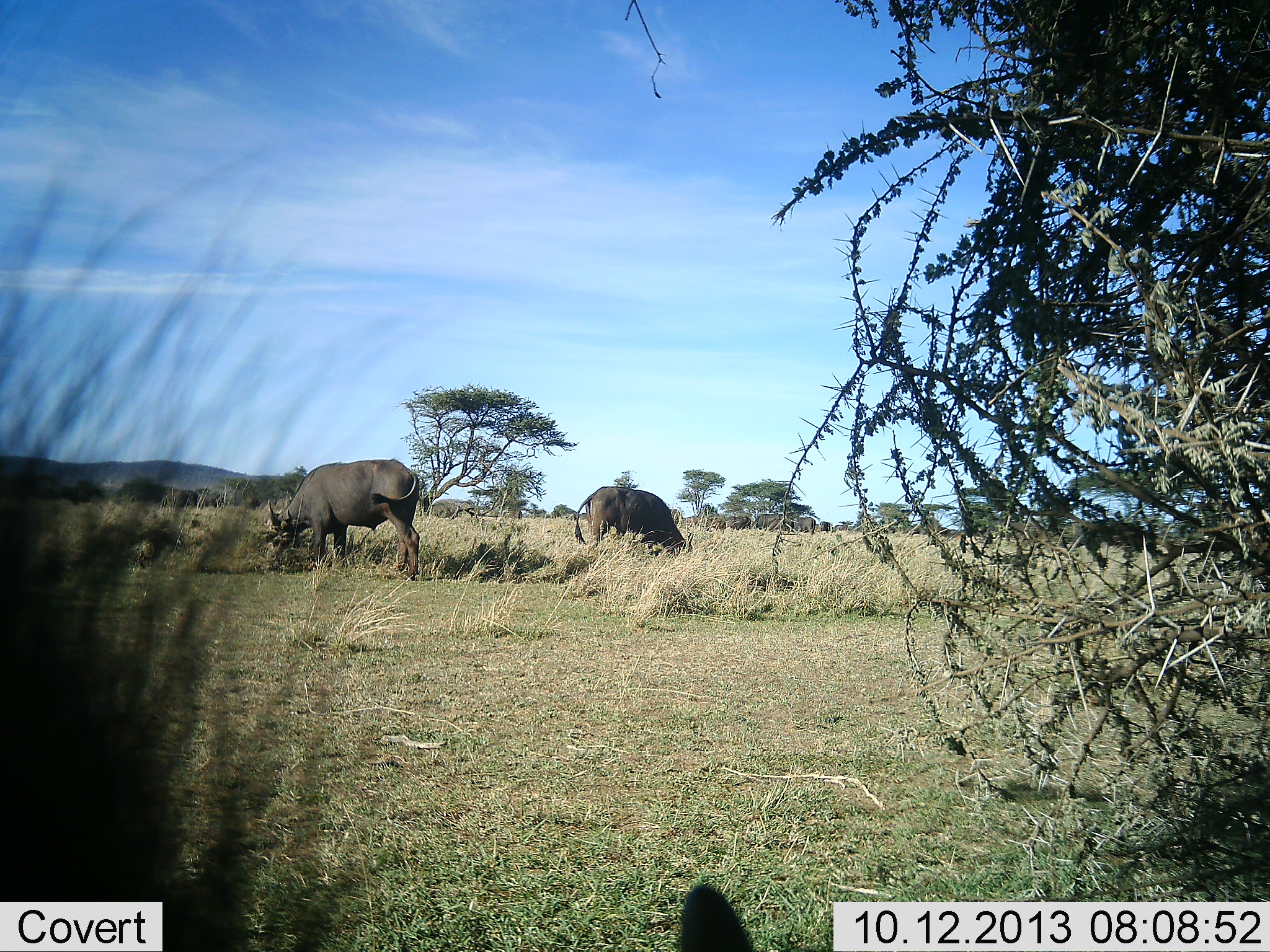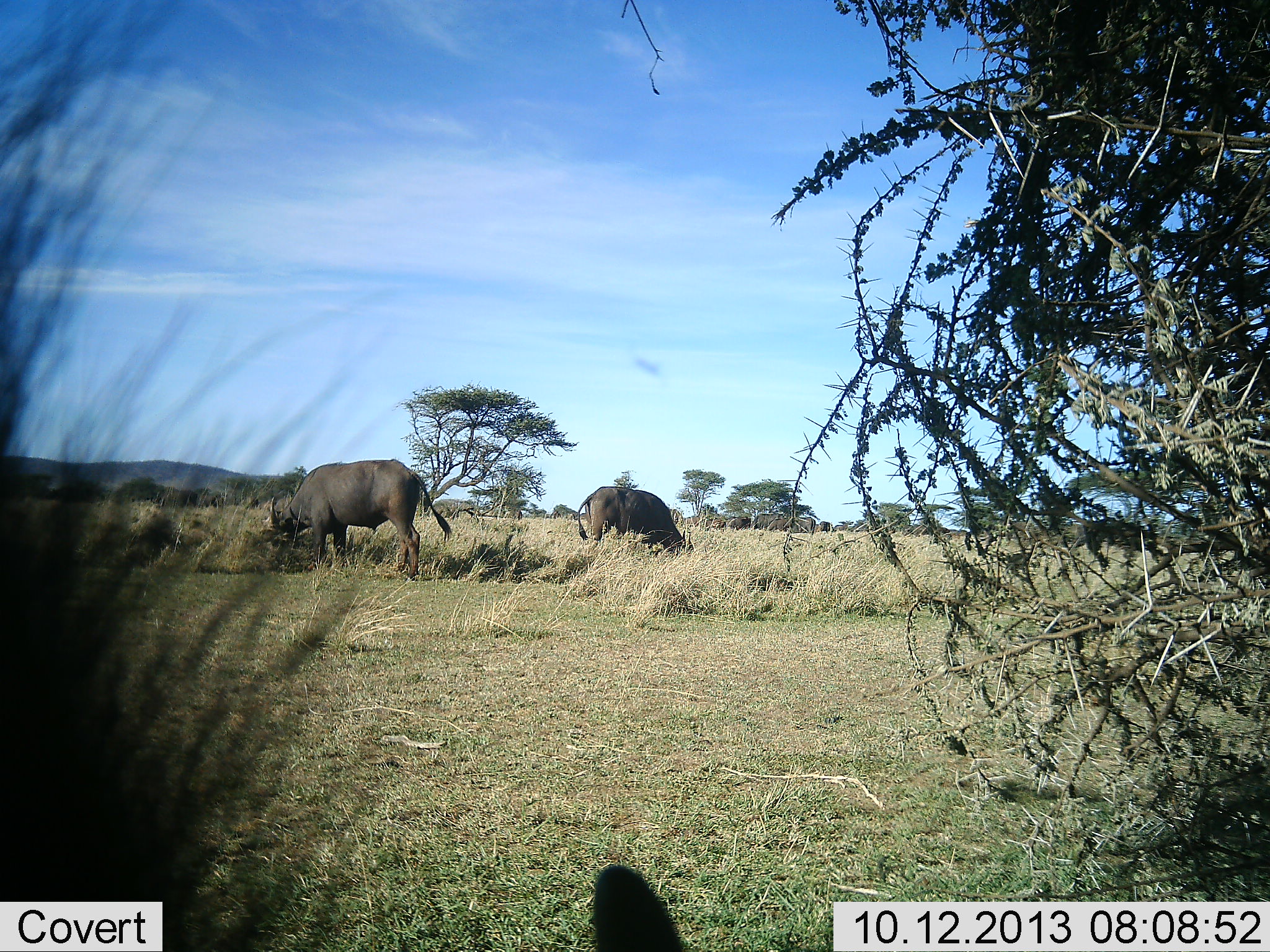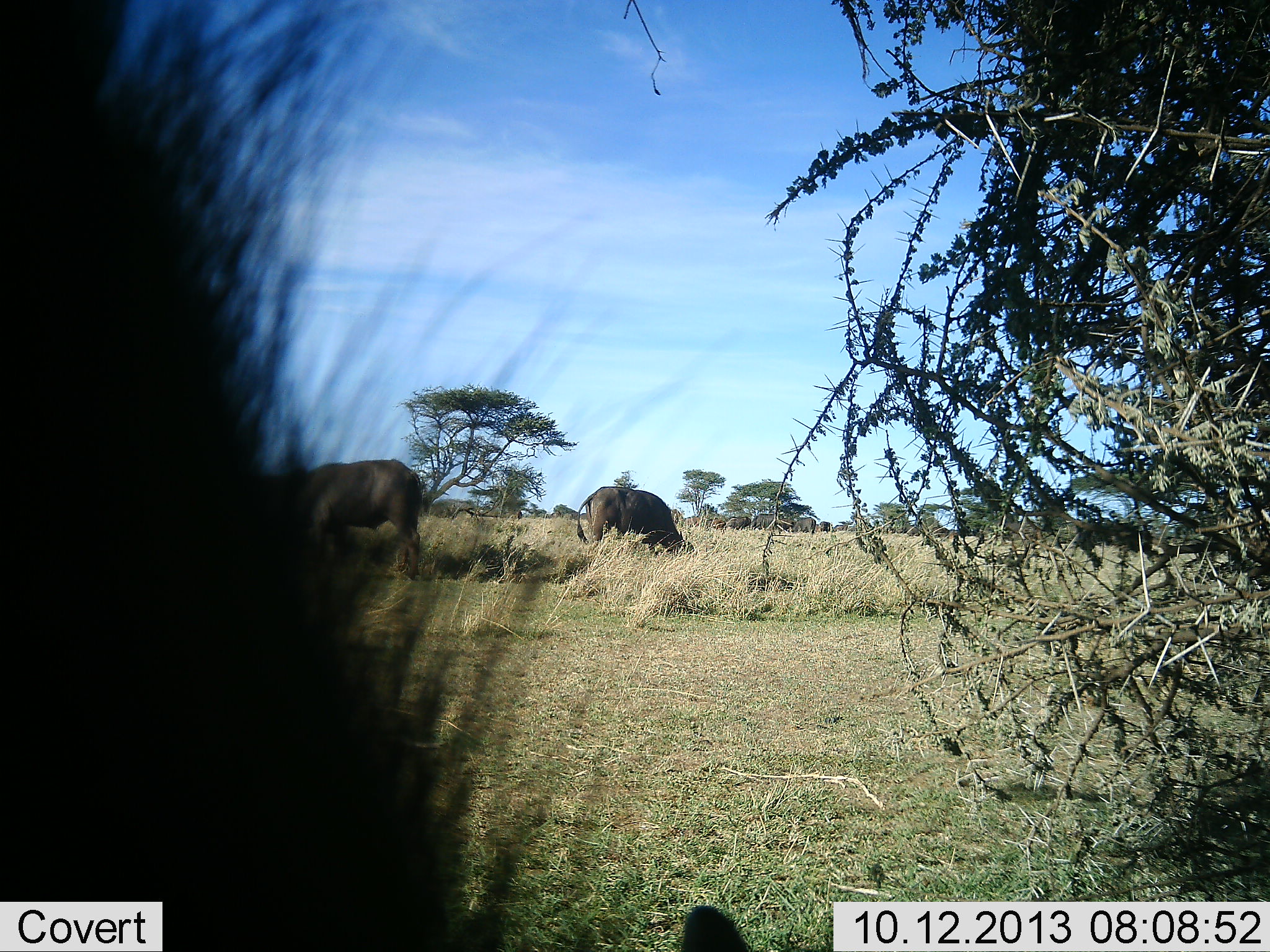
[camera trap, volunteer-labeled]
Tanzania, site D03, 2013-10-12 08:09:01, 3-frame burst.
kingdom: Animalia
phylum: Chordata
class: Mammalia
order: Artiodactyla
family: Bovidae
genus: Syncerus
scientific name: Syncerus caffer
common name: cape buffalo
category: buffalo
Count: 3.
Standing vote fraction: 15%.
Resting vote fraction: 0%.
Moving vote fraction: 8%.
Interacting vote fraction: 0%.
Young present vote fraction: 0%.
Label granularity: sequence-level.